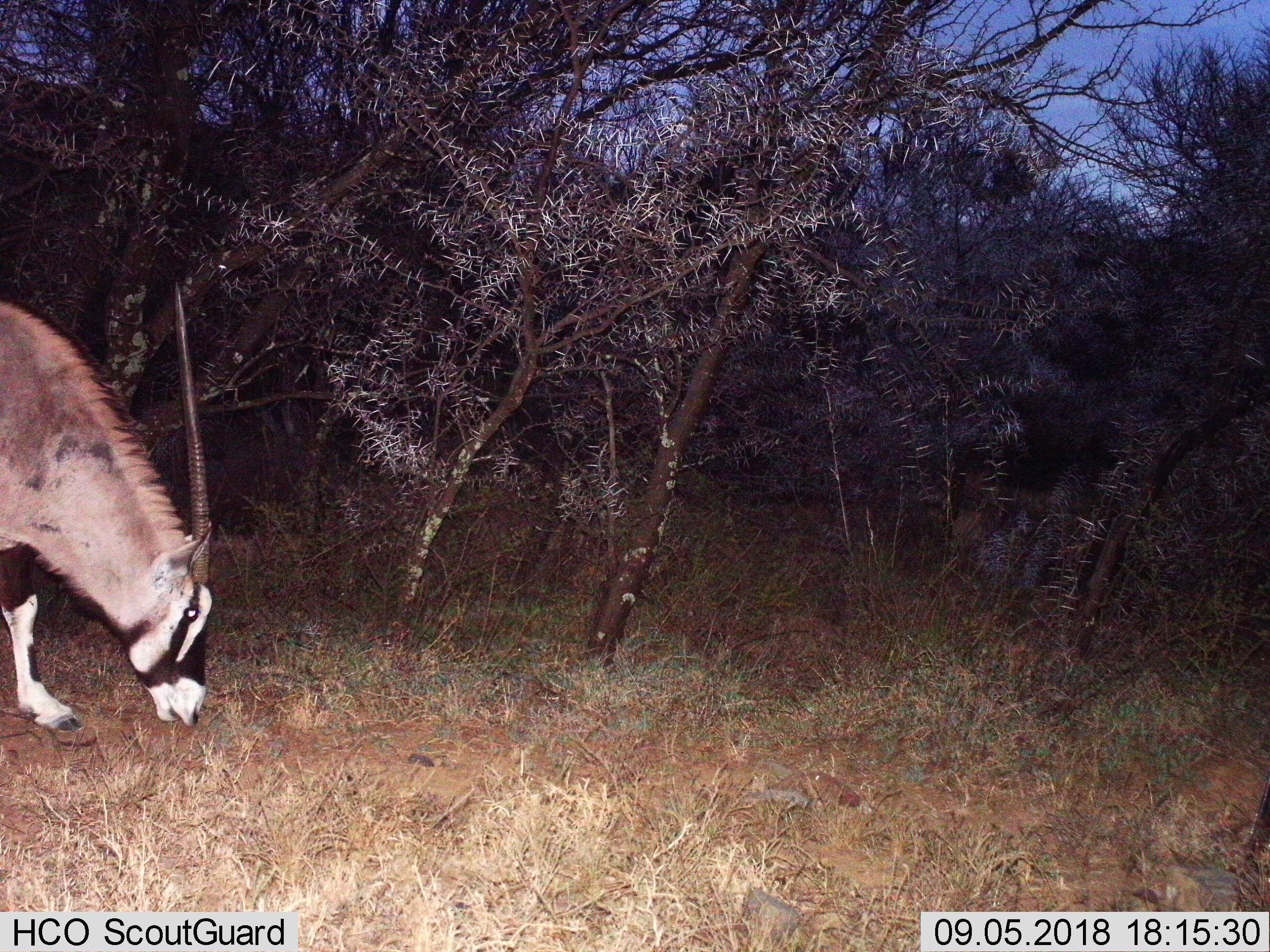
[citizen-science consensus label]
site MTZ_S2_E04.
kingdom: Animalia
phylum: Chordata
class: Mammalia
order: Artiodactyla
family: Bovidae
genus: Oryx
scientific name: Oryx gazella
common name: gemsbok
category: oryx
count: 1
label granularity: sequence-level